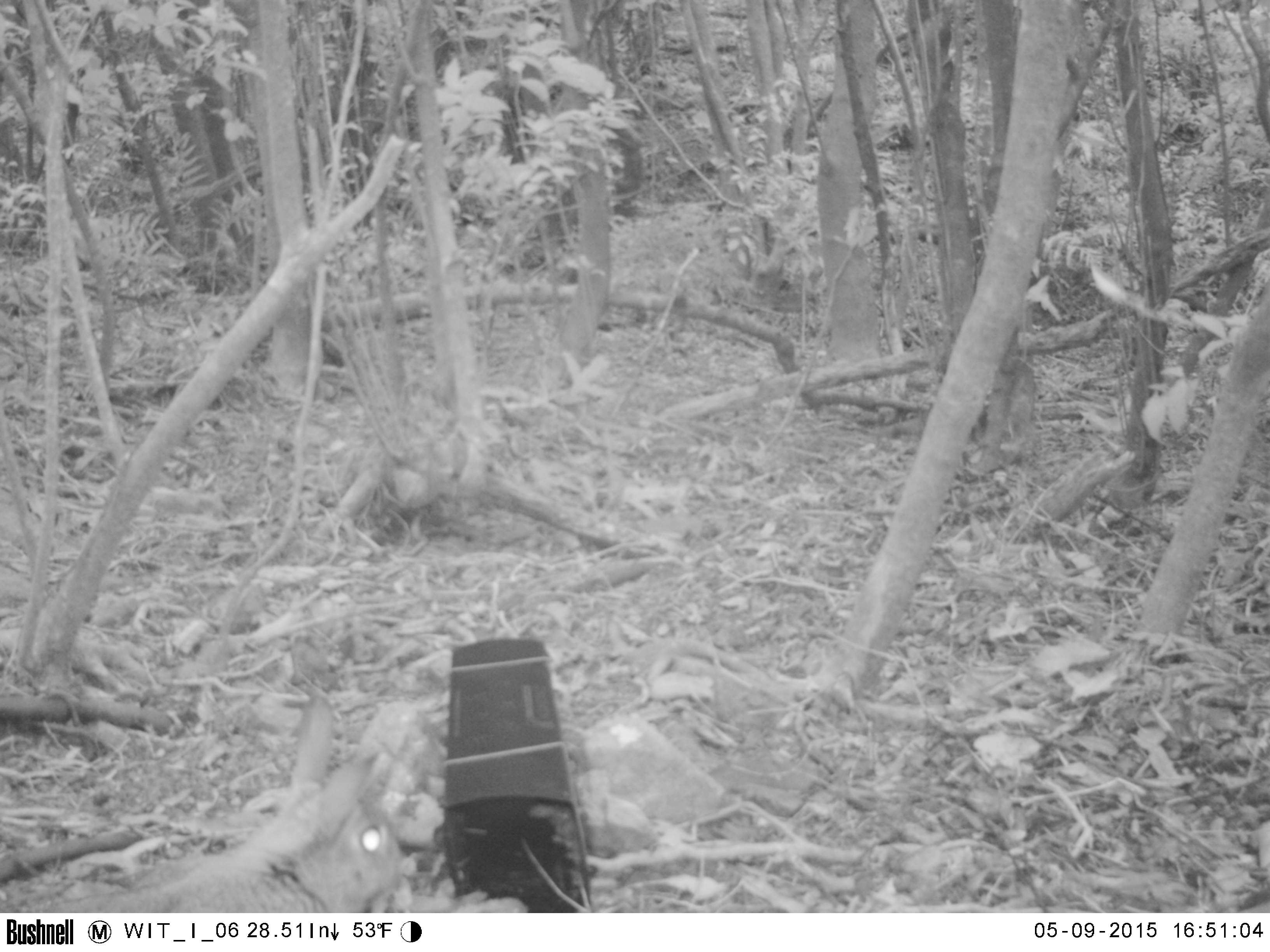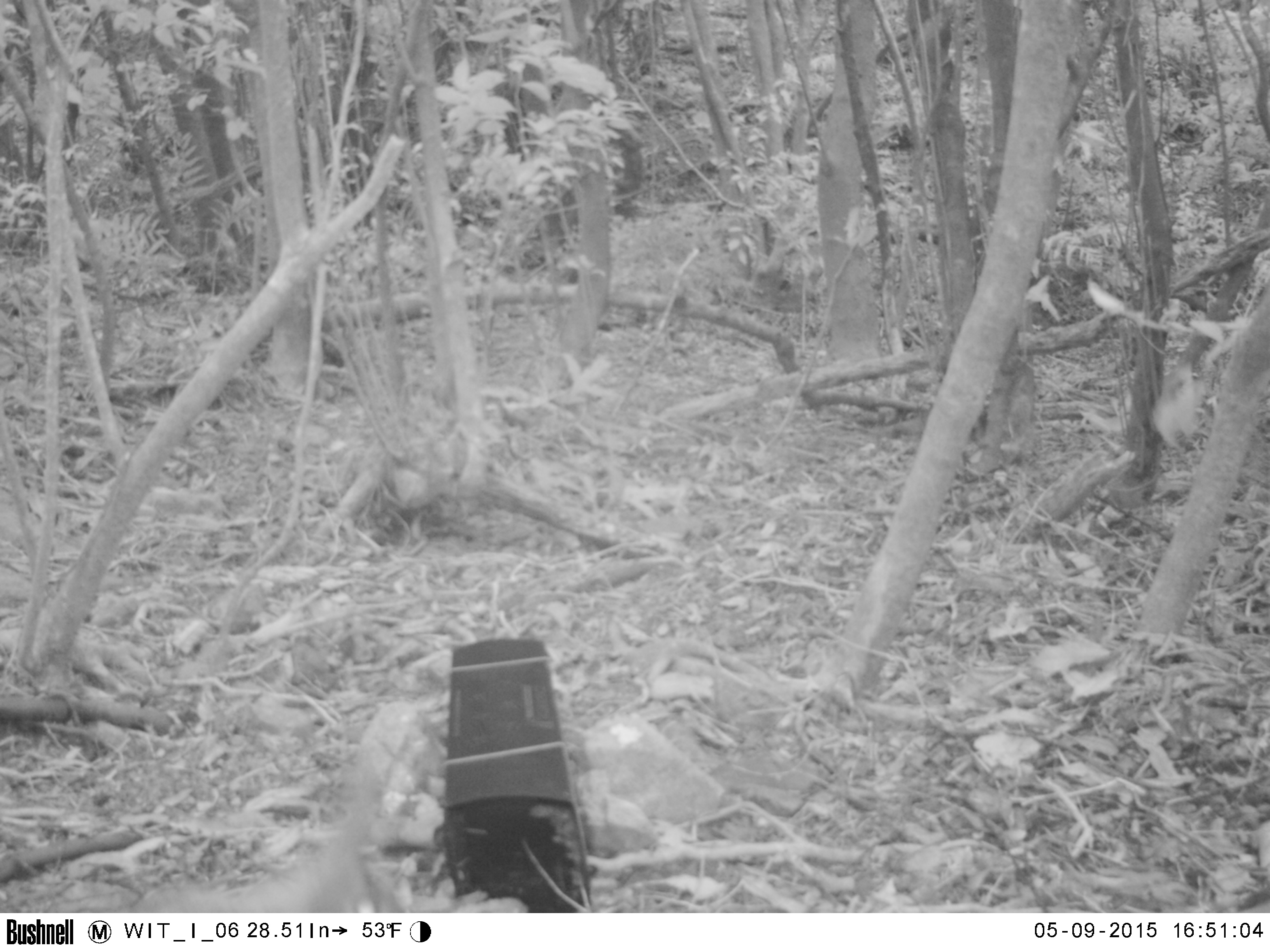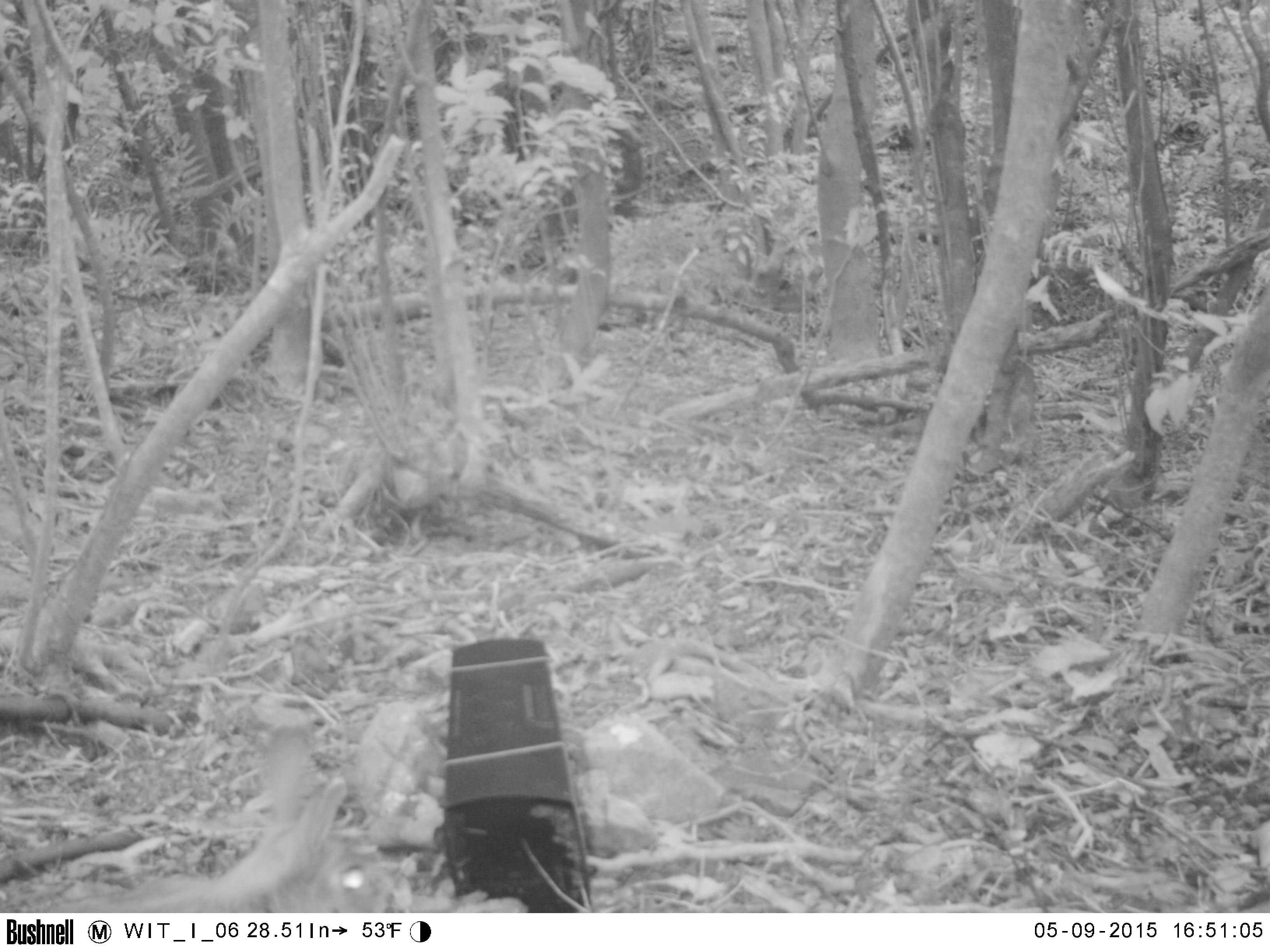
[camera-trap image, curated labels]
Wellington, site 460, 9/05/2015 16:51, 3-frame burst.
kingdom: Animalia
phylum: Chordata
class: Mammalia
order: Lagomorpha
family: Leporidae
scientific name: Leporidae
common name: rabbit